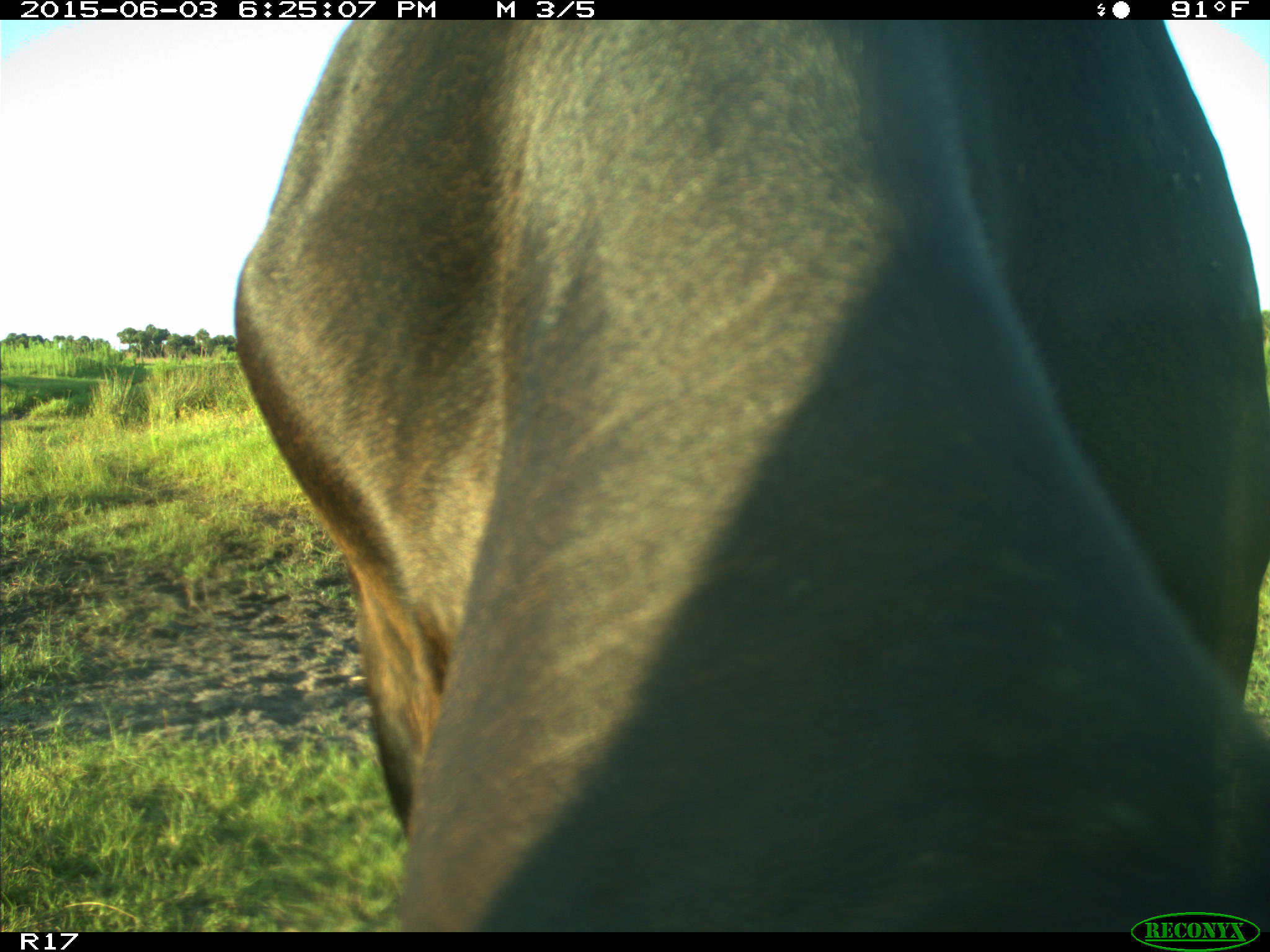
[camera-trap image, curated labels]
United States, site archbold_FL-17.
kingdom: Animalia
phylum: Chordata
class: Mammalia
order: Artiodactyla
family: Bovidae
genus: Bos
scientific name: Bos taurus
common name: domestic cow